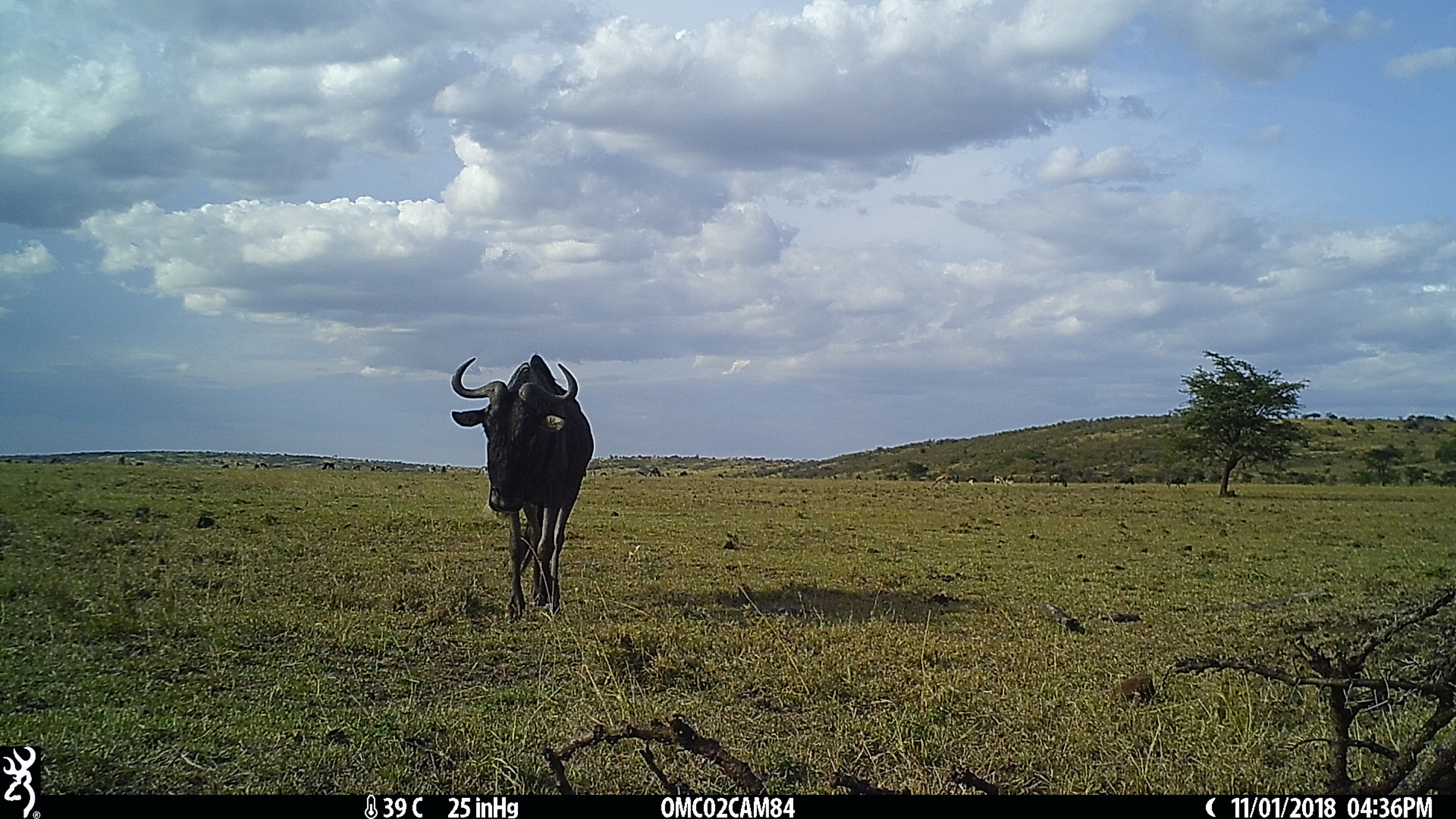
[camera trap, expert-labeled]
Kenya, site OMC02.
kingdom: Animalia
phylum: Chordata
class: Mammalia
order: Artiodactyla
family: Bovidae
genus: Connochaetes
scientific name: Connochaetes taurinus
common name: blue wildebeest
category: wildebeest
Wildebeest (blue wildebeest) (Connochaetes taurinus).